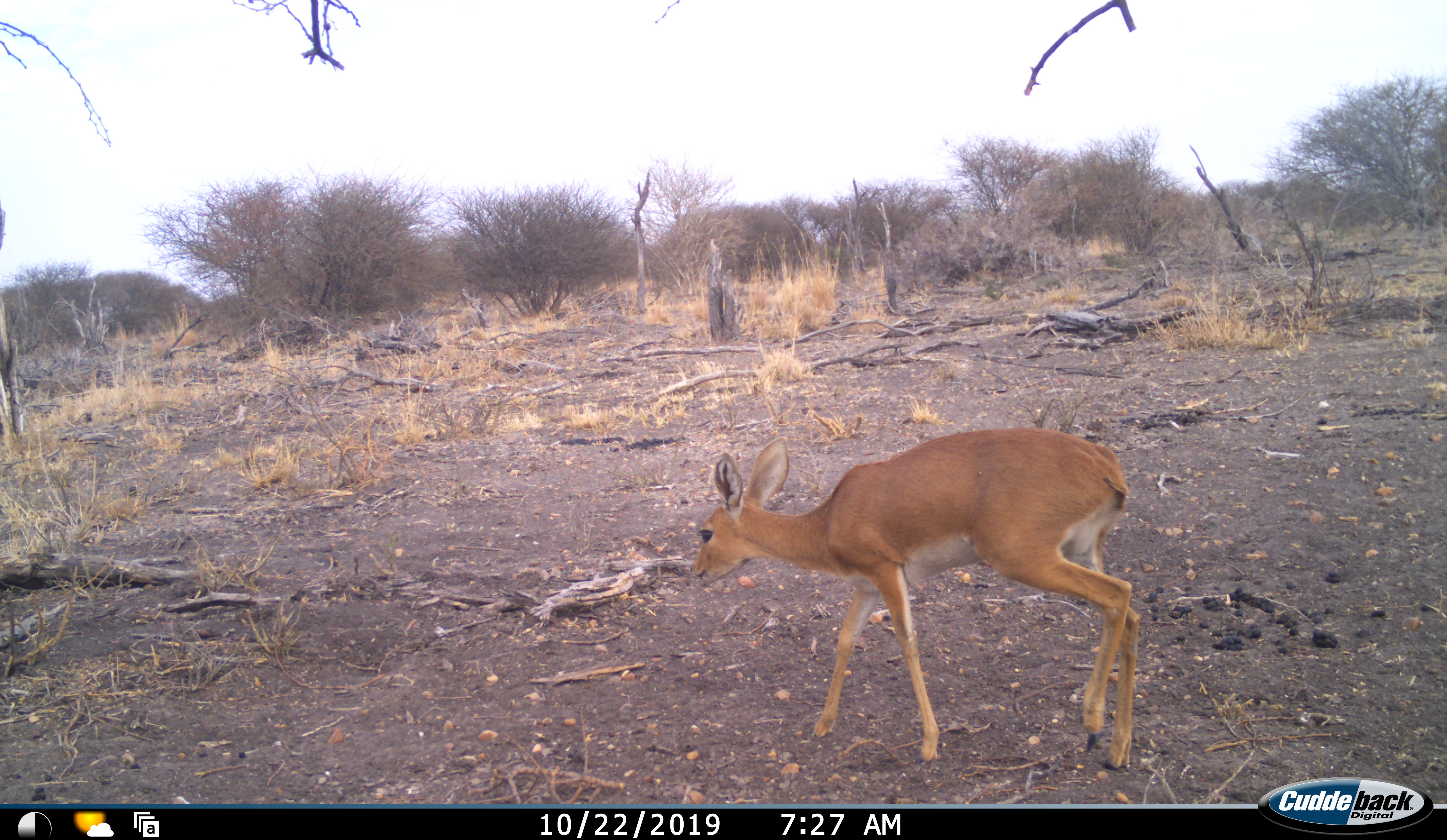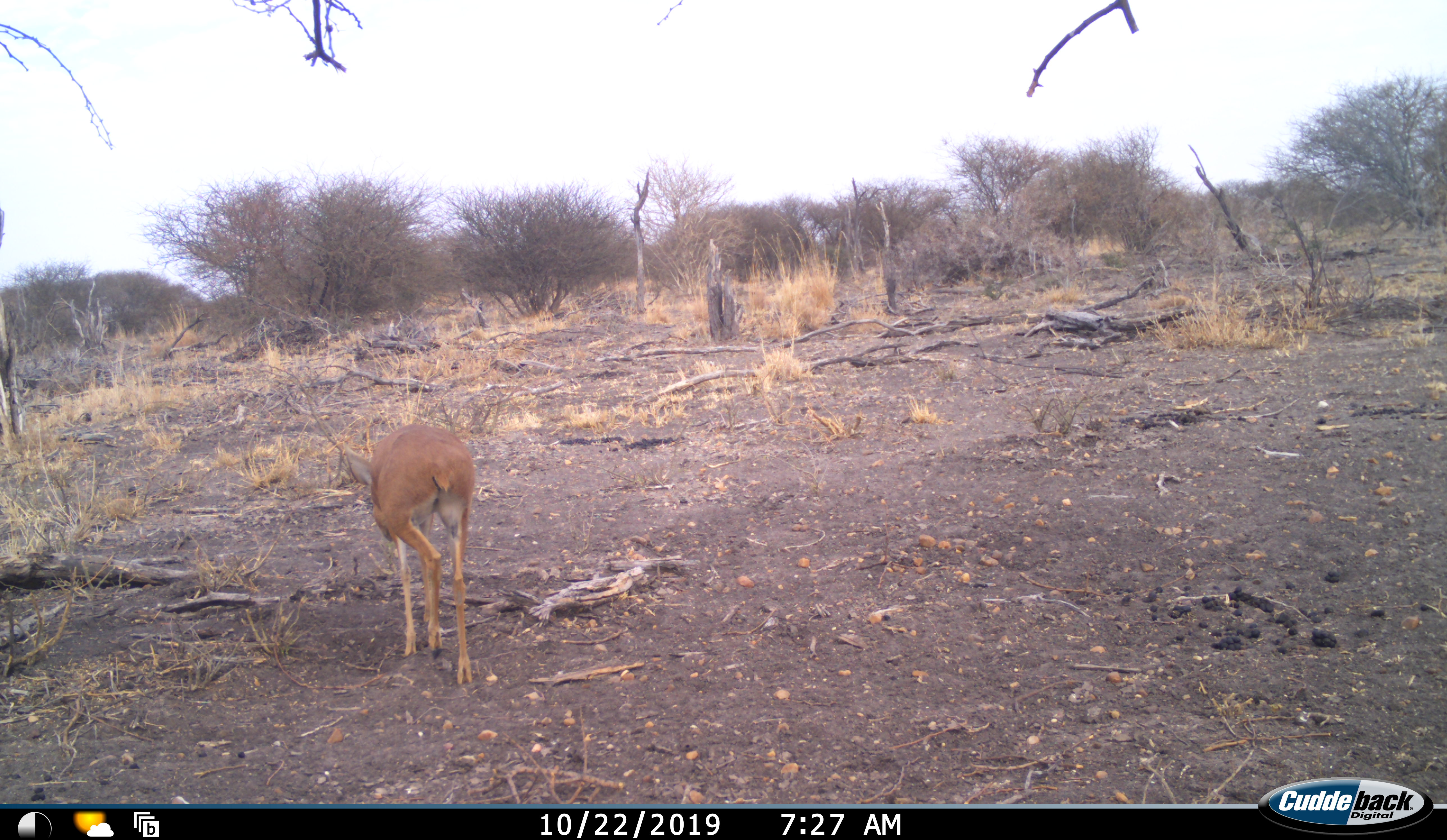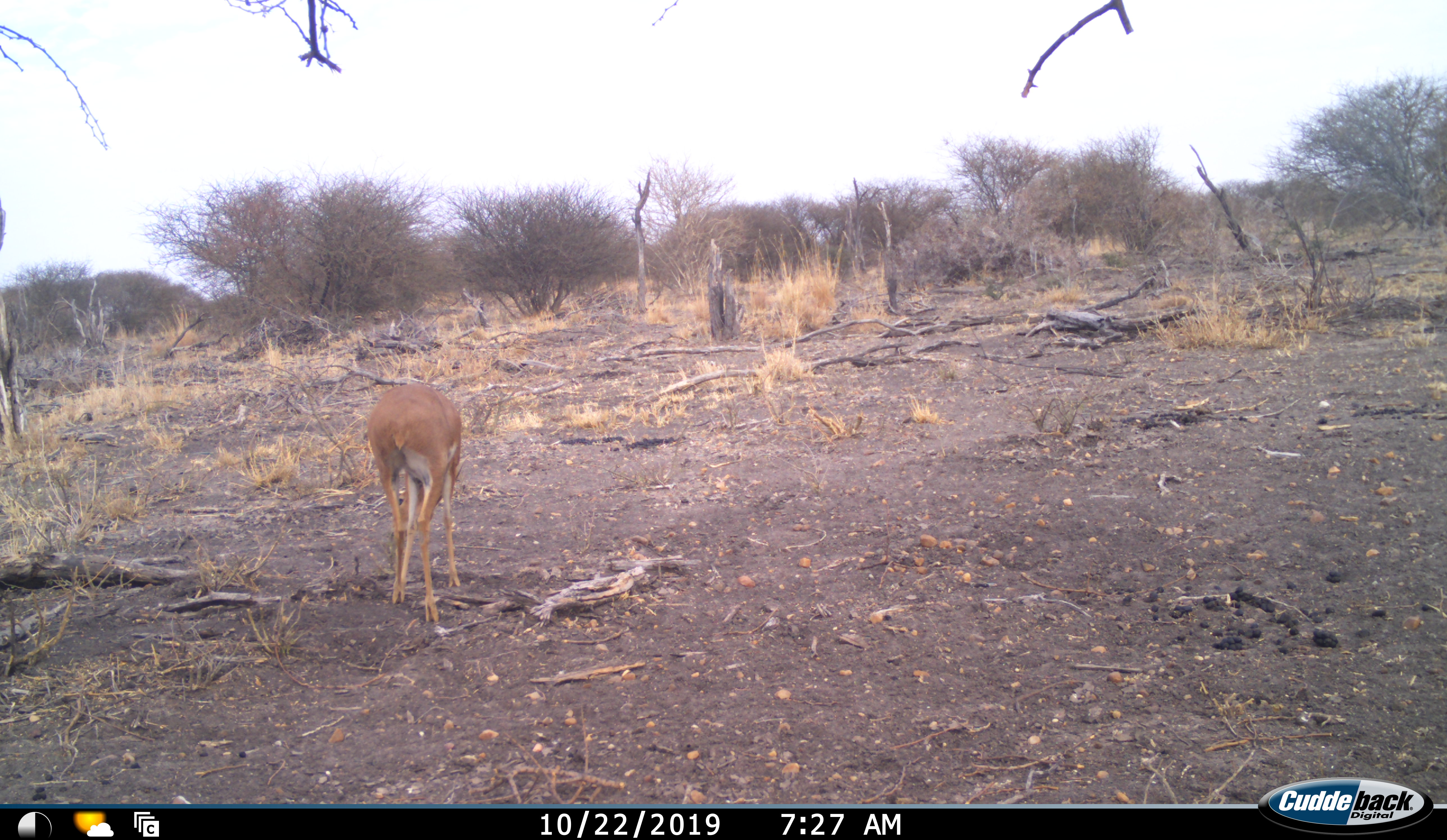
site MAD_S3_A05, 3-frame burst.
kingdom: Animalia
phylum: Chordata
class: Mammalia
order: Artiodactyla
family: Bovidae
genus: Raphicerus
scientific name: Raphicerus campestris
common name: steenbok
Steenbok (Raphicerus campestris), count 1. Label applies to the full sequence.